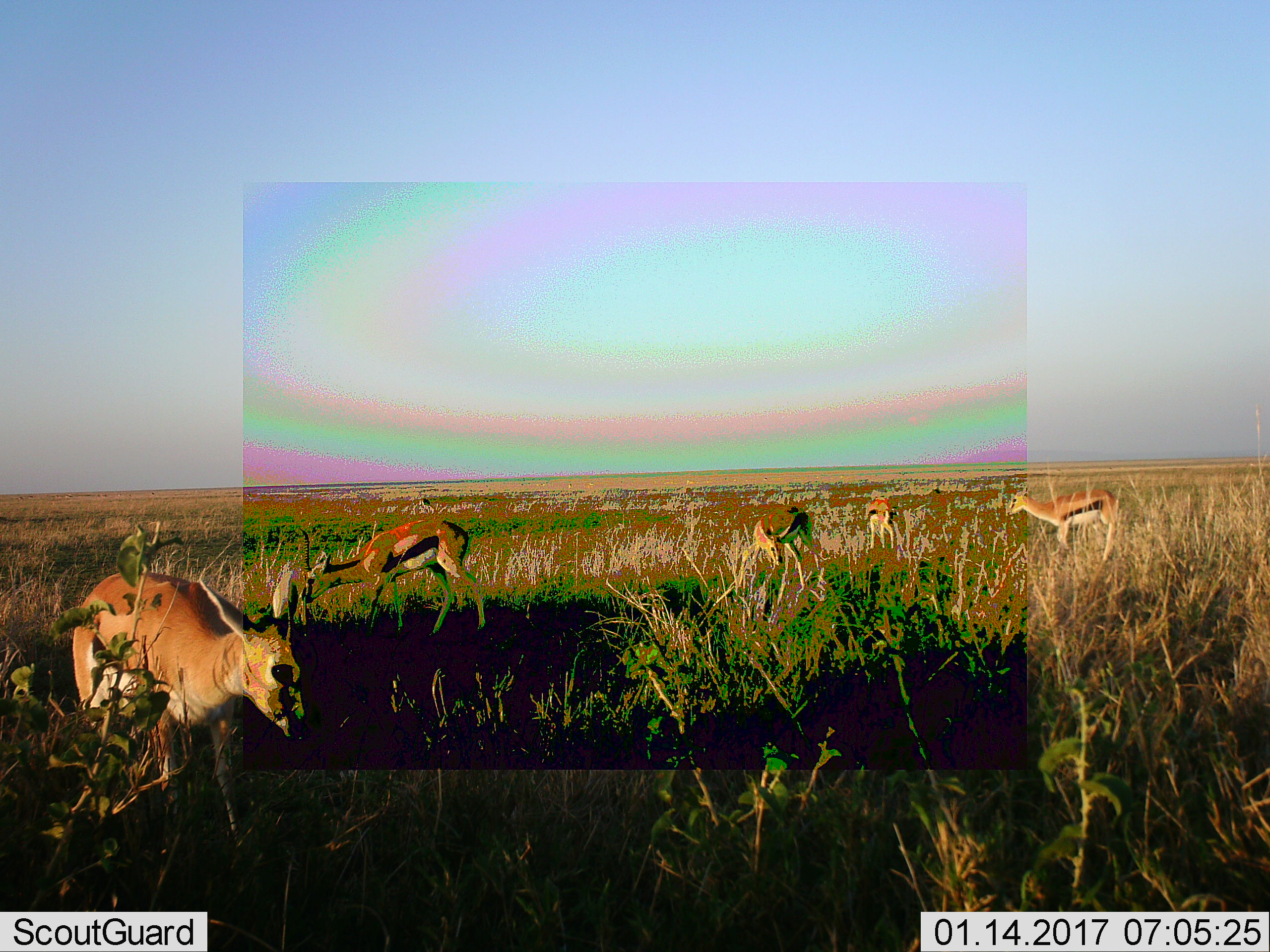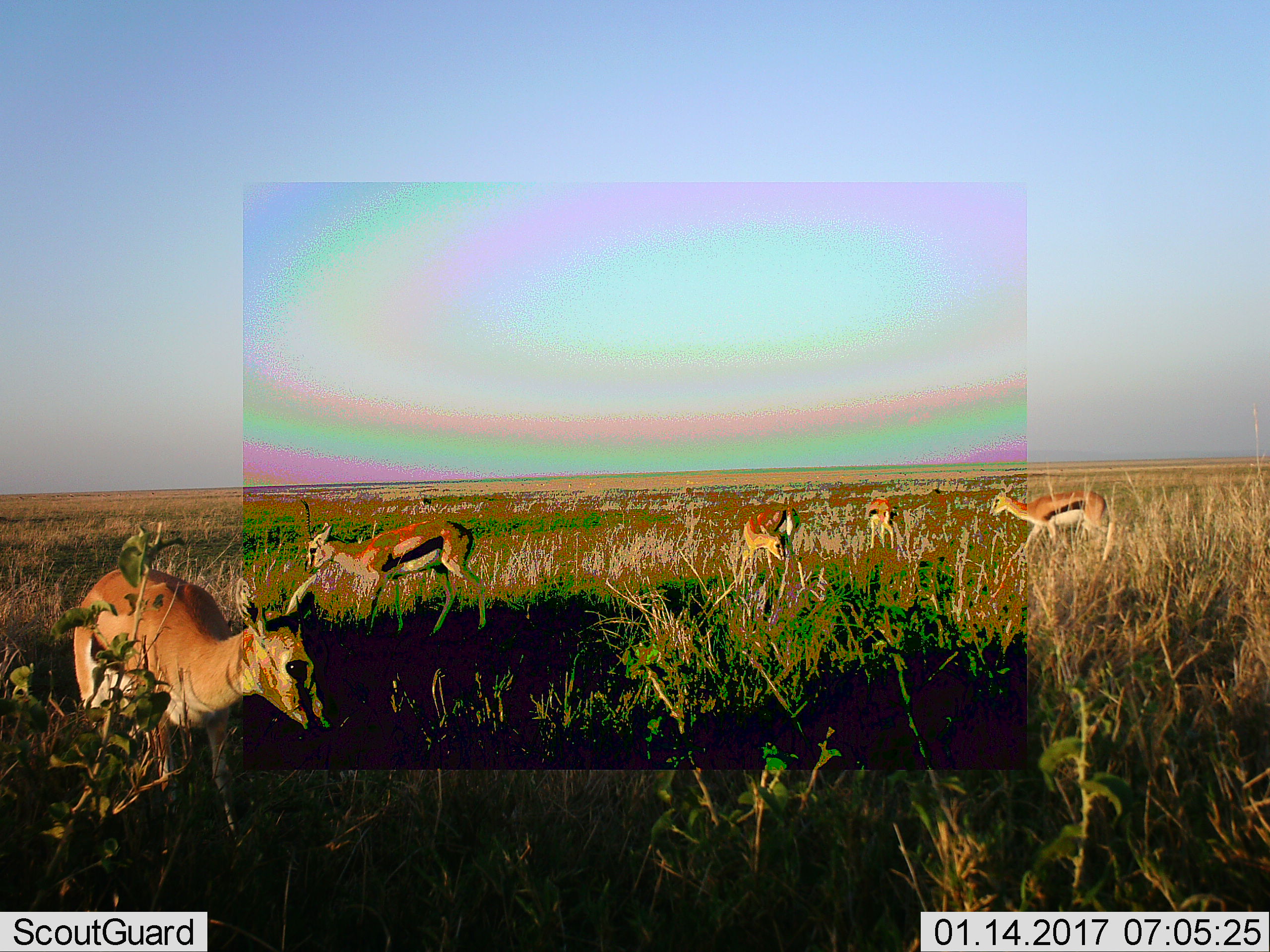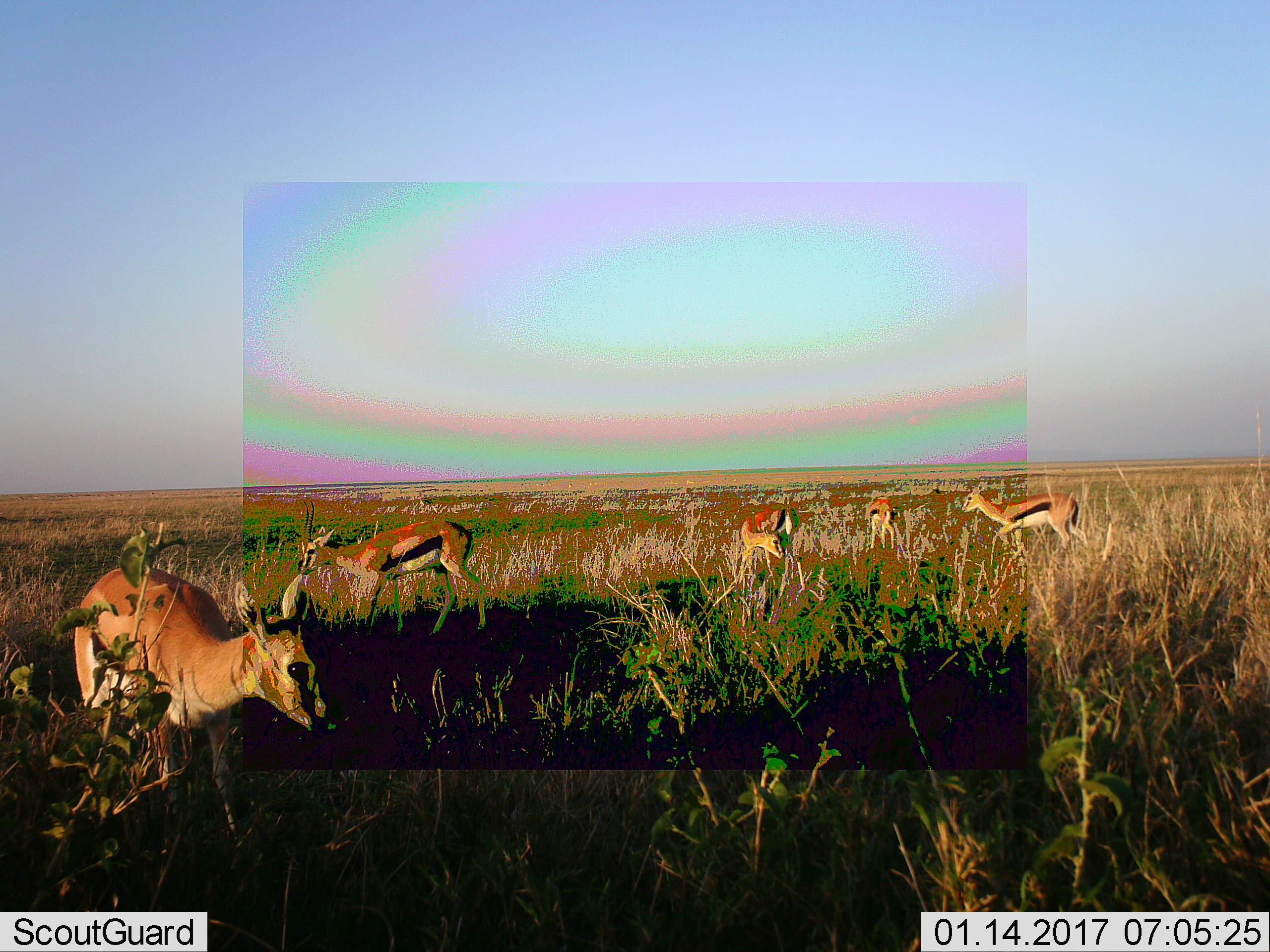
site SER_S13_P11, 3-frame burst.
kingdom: Animalia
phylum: Chordata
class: Mammalia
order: Artiodactyla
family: Bovidae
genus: Eudorcas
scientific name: Eudorcas thomsonii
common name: thomson's gazelle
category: gazellethomsons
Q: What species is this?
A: Gazellethomsons (thomson's gazelle) (Eudorcas thomsonii).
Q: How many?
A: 5.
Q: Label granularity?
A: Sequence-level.